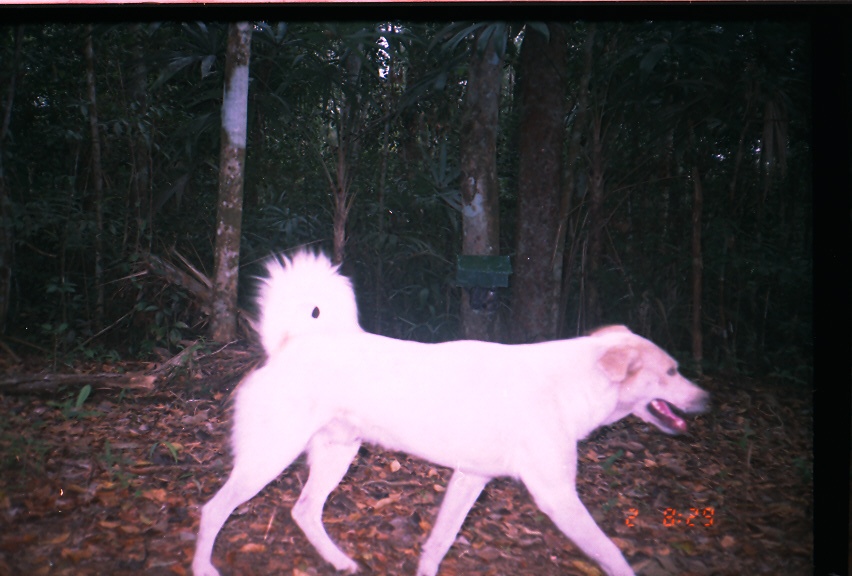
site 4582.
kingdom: Animalia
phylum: Chordata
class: Mammalia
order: Carnivora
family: Canidae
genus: Canis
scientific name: Canis familiaris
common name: domestic dog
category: canis lupus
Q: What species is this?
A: Canis lupus (domestic dog) (Canis familiaris).